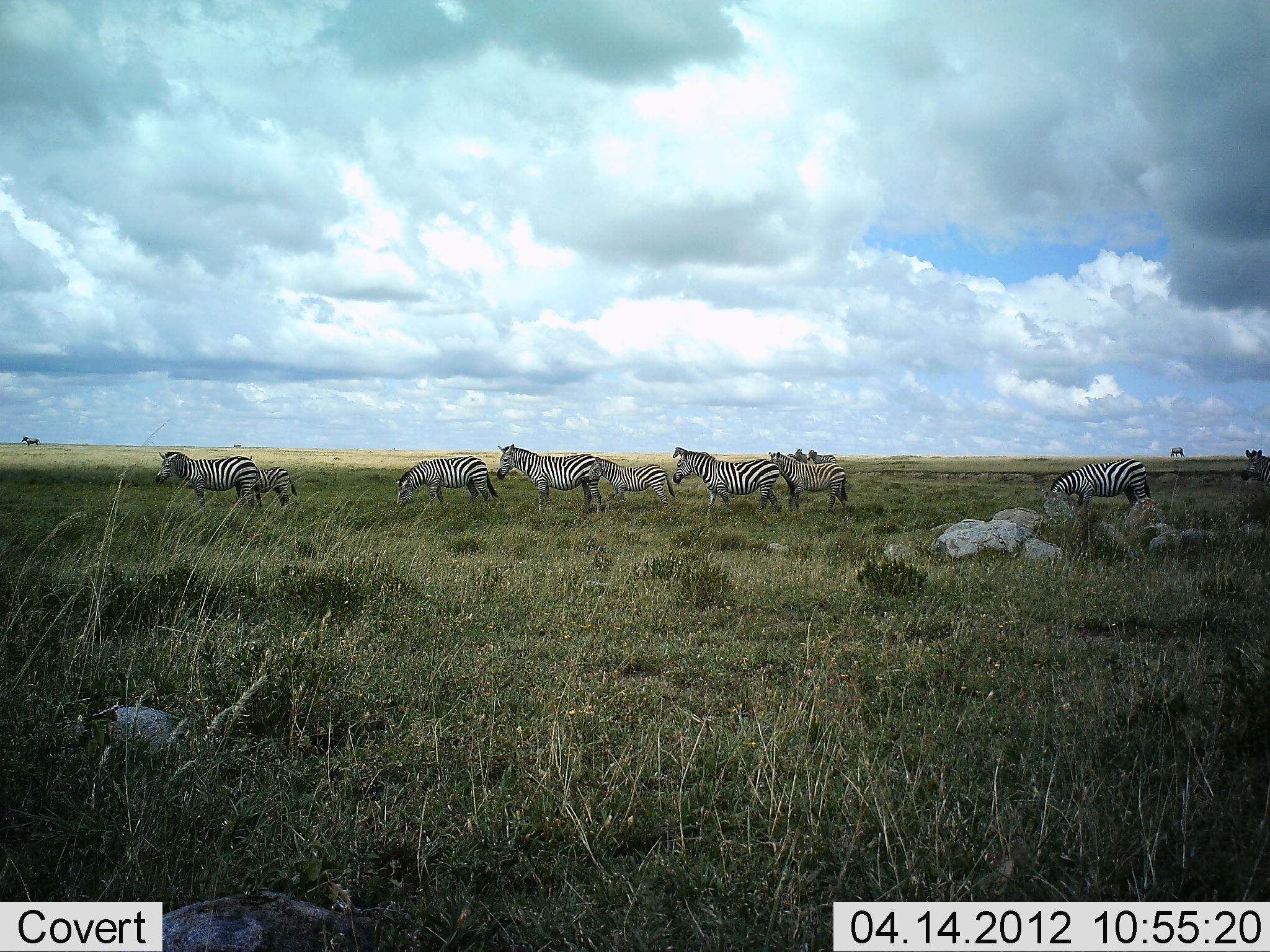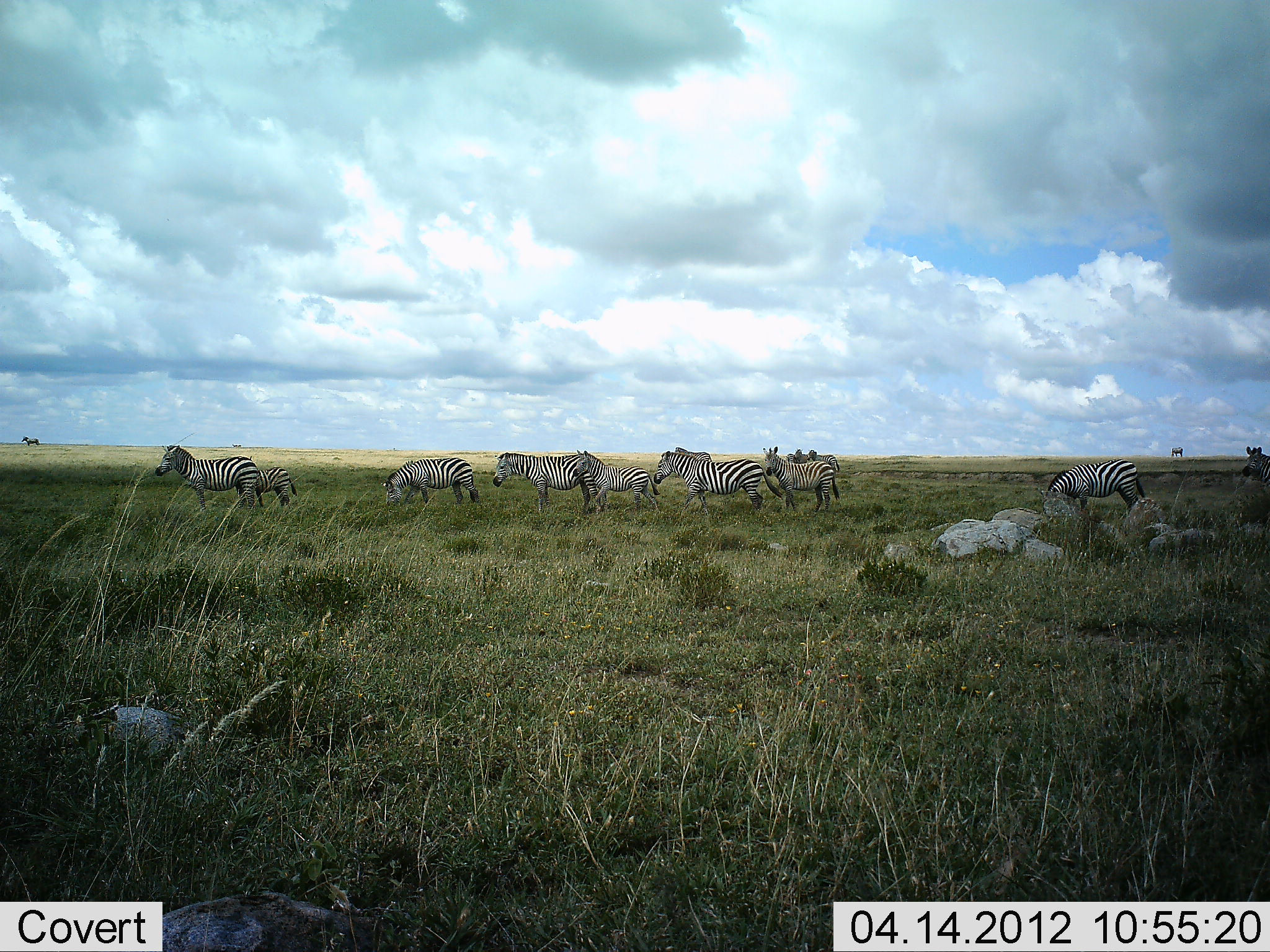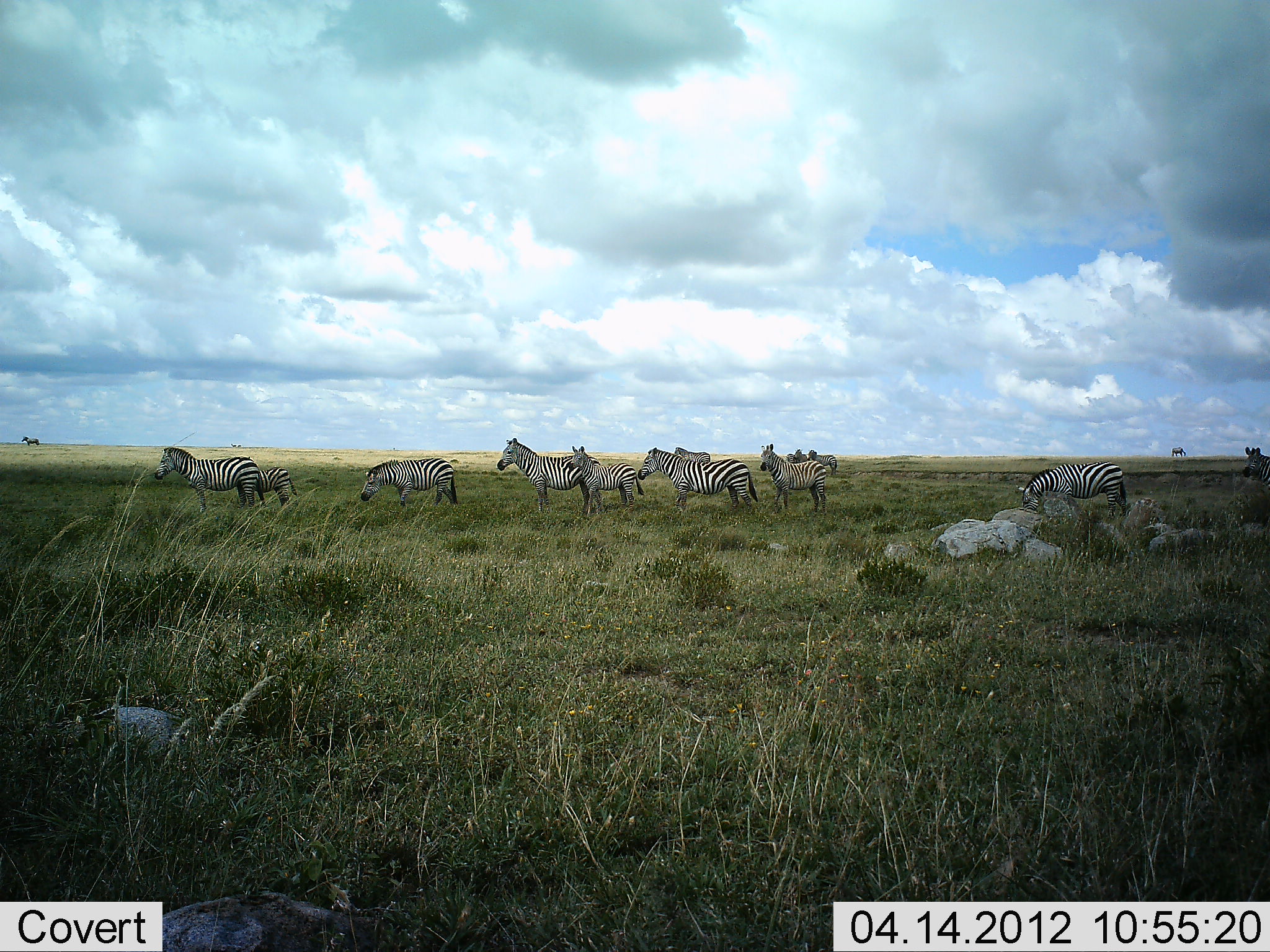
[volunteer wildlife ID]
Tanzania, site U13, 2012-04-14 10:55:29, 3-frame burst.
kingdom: Animalia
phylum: Chordata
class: Mammalia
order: Perissodactyla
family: Equidae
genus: Equus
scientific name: Equus quagga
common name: plains zebra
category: zebra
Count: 10.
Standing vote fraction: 52%.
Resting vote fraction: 0%.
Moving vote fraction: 44%.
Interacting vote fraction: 12%.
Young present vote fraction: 40%.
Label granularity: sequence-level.